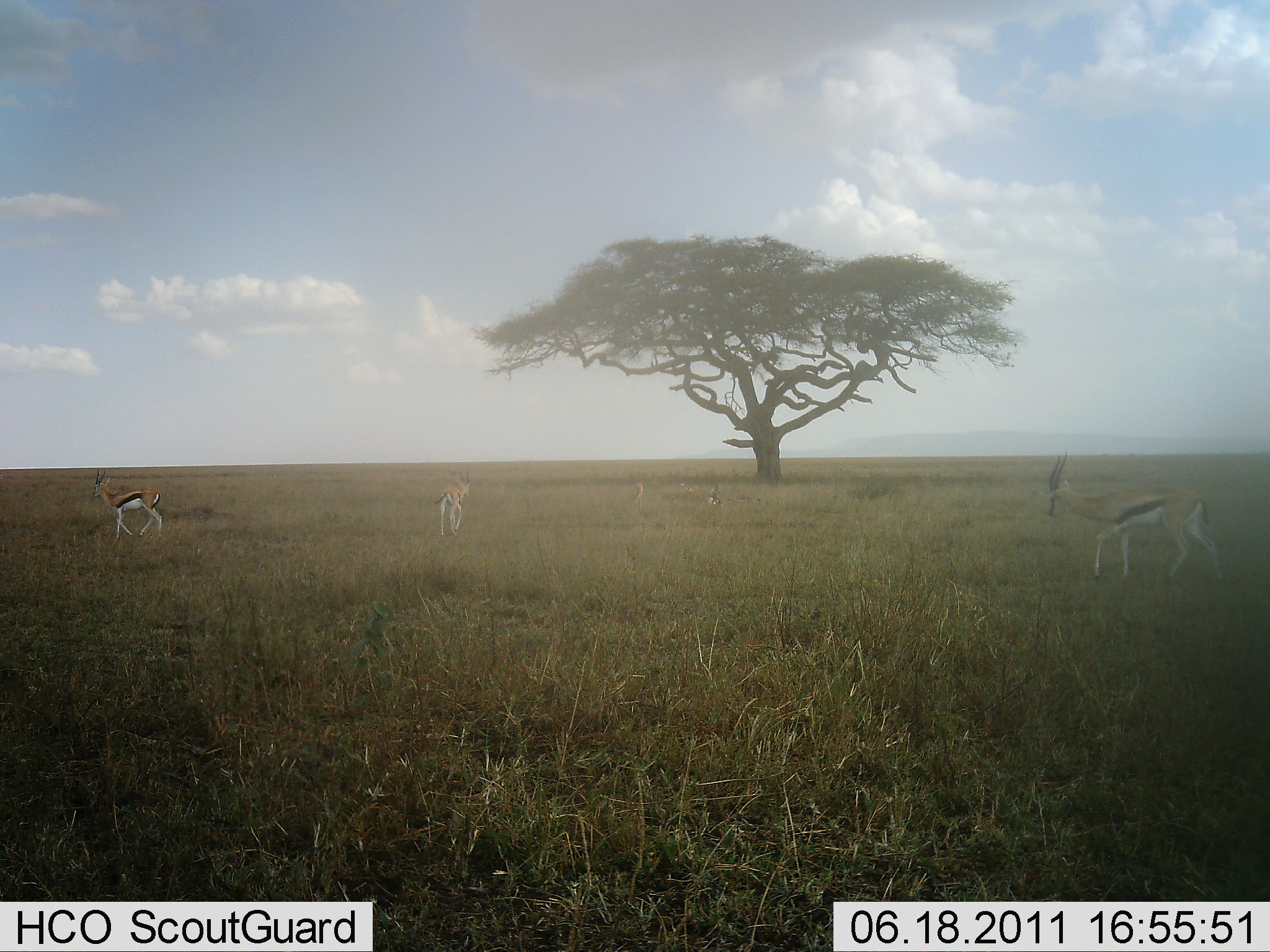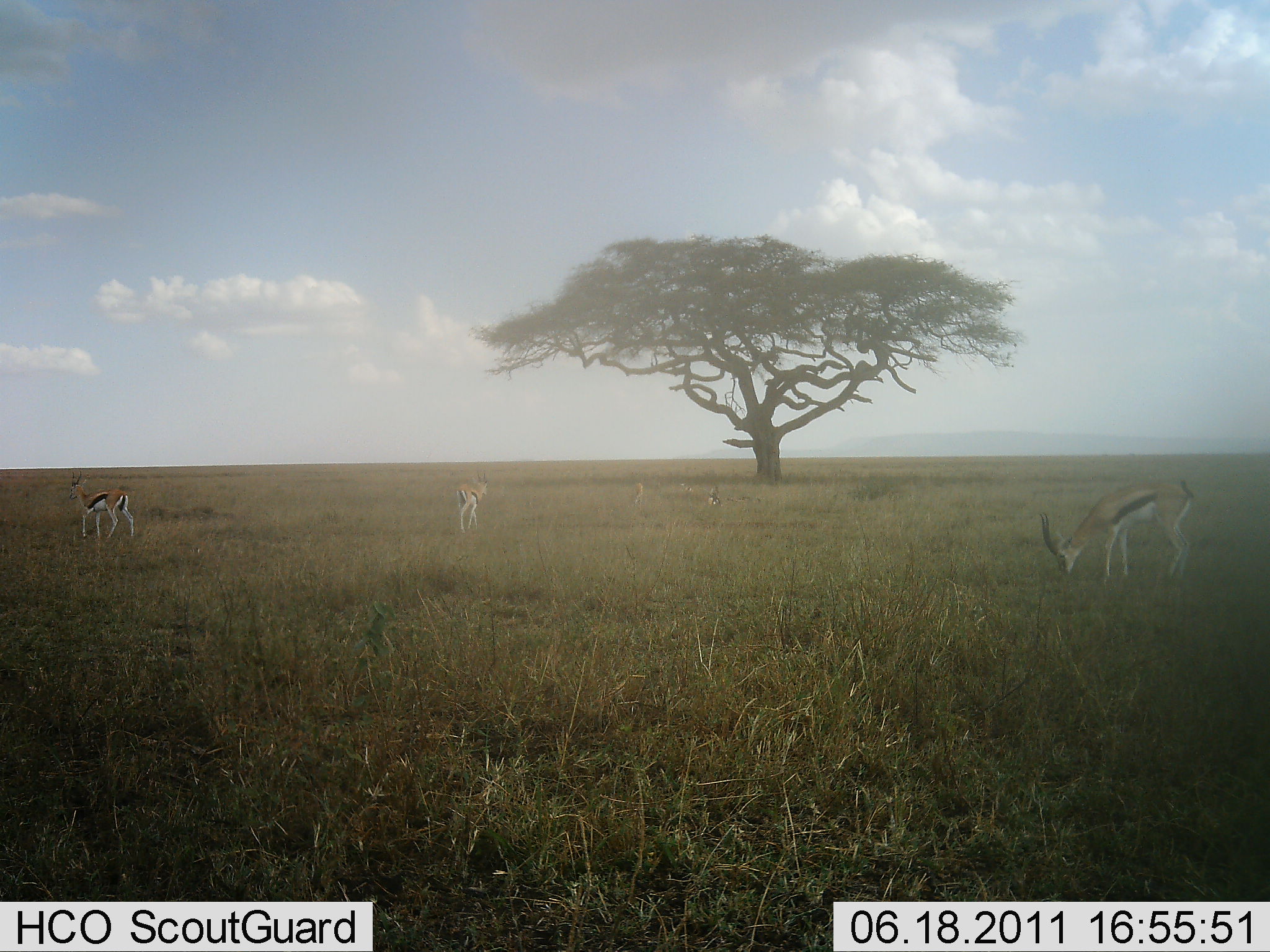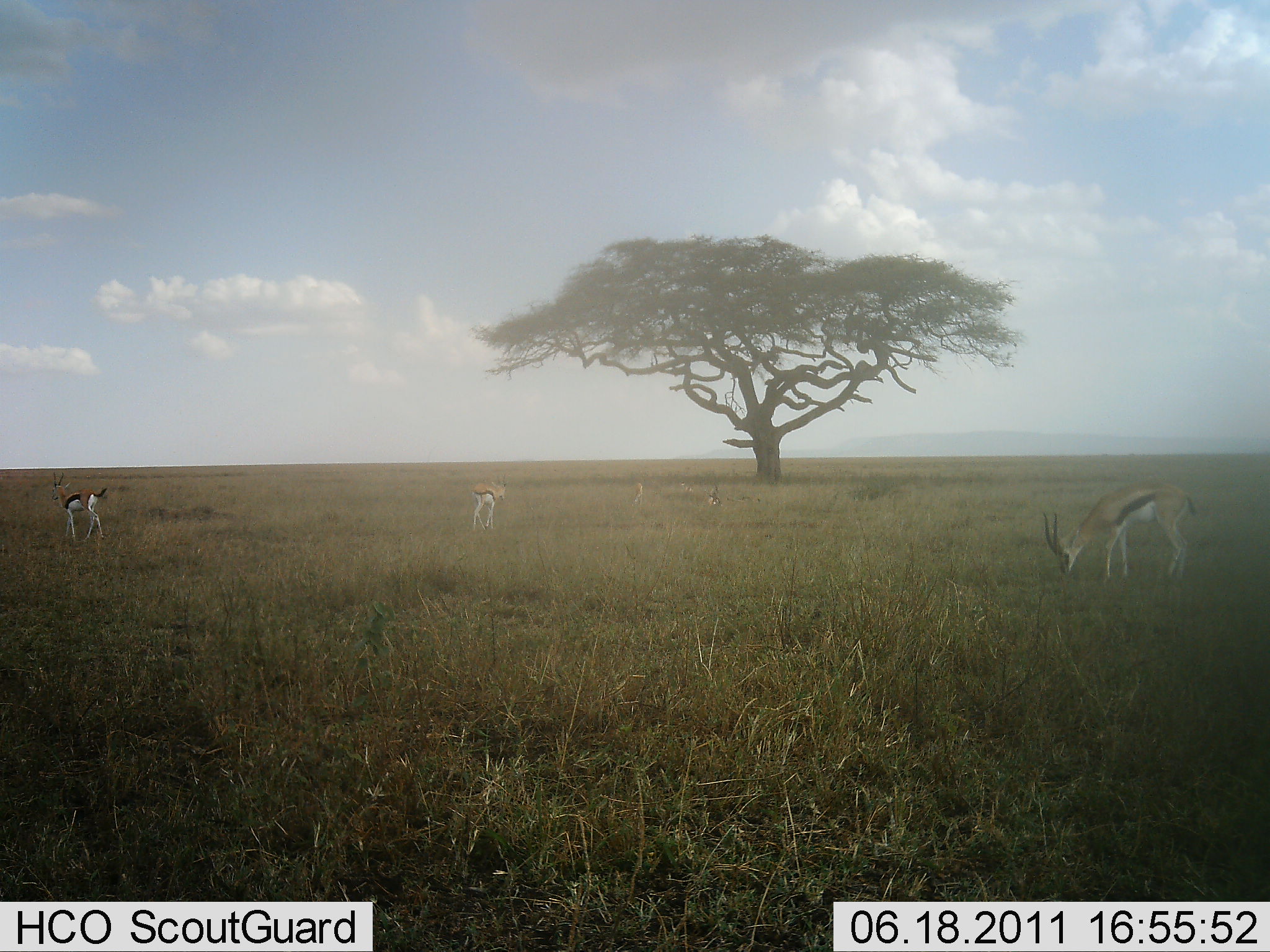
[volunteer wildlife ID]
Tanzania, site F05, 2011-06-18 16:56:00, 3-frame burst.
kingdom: Animalia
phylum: Chordata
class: Mammalia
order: Artiodactyla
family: Bovidae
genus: Eudorcas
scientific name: Eudorcas thomsonii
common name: thomson's gazelle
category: gazellethomsons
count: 3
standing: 50%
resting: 0%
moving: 40%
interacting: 0%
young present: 0%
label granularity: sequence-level